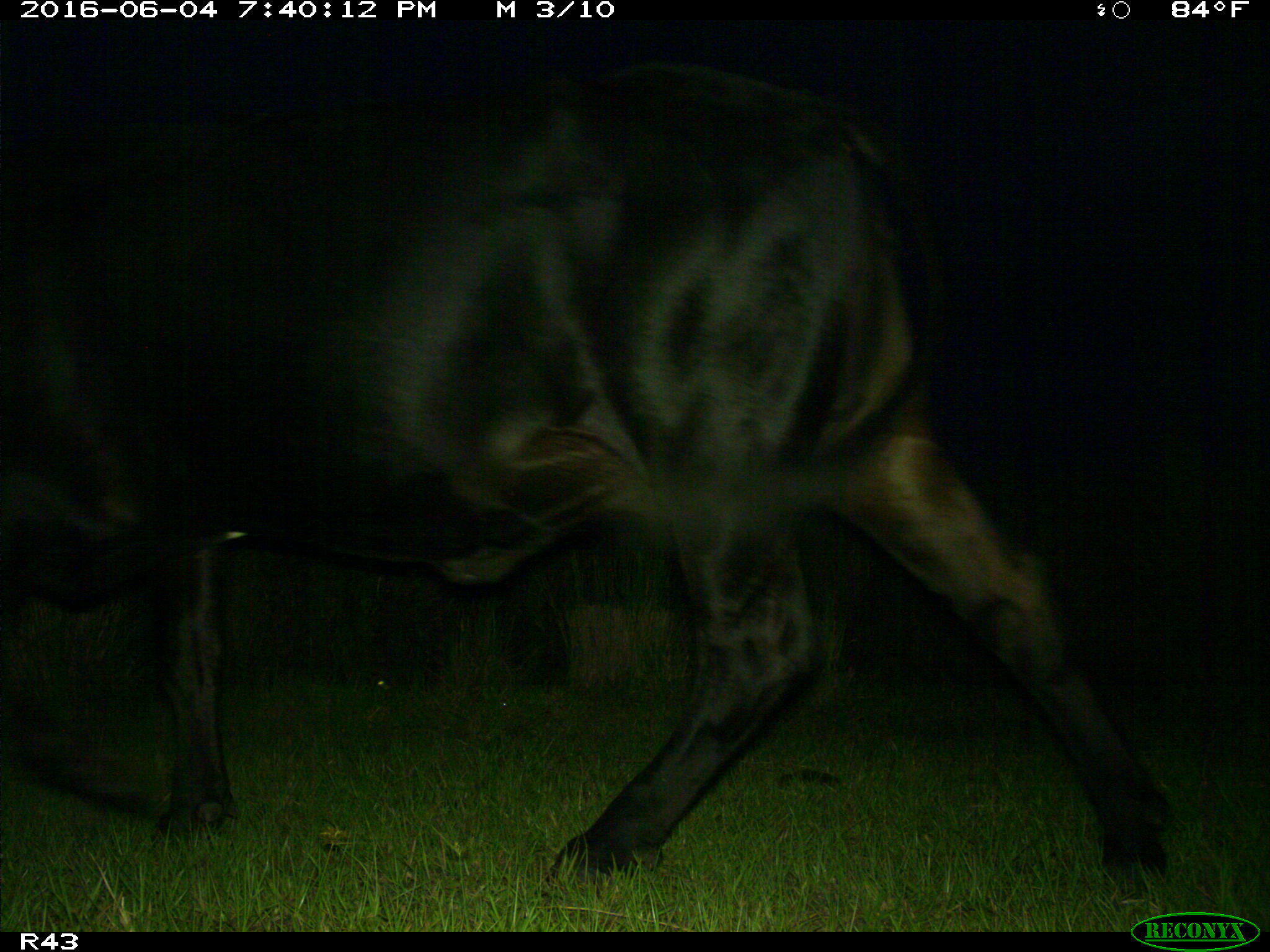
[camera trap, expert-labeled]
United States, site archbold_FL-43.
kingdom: Animalia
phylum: Chordata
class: Mammalia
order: Artiodactyla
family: Bovidae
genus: Bos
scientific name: Bos taurus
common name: domestic cow